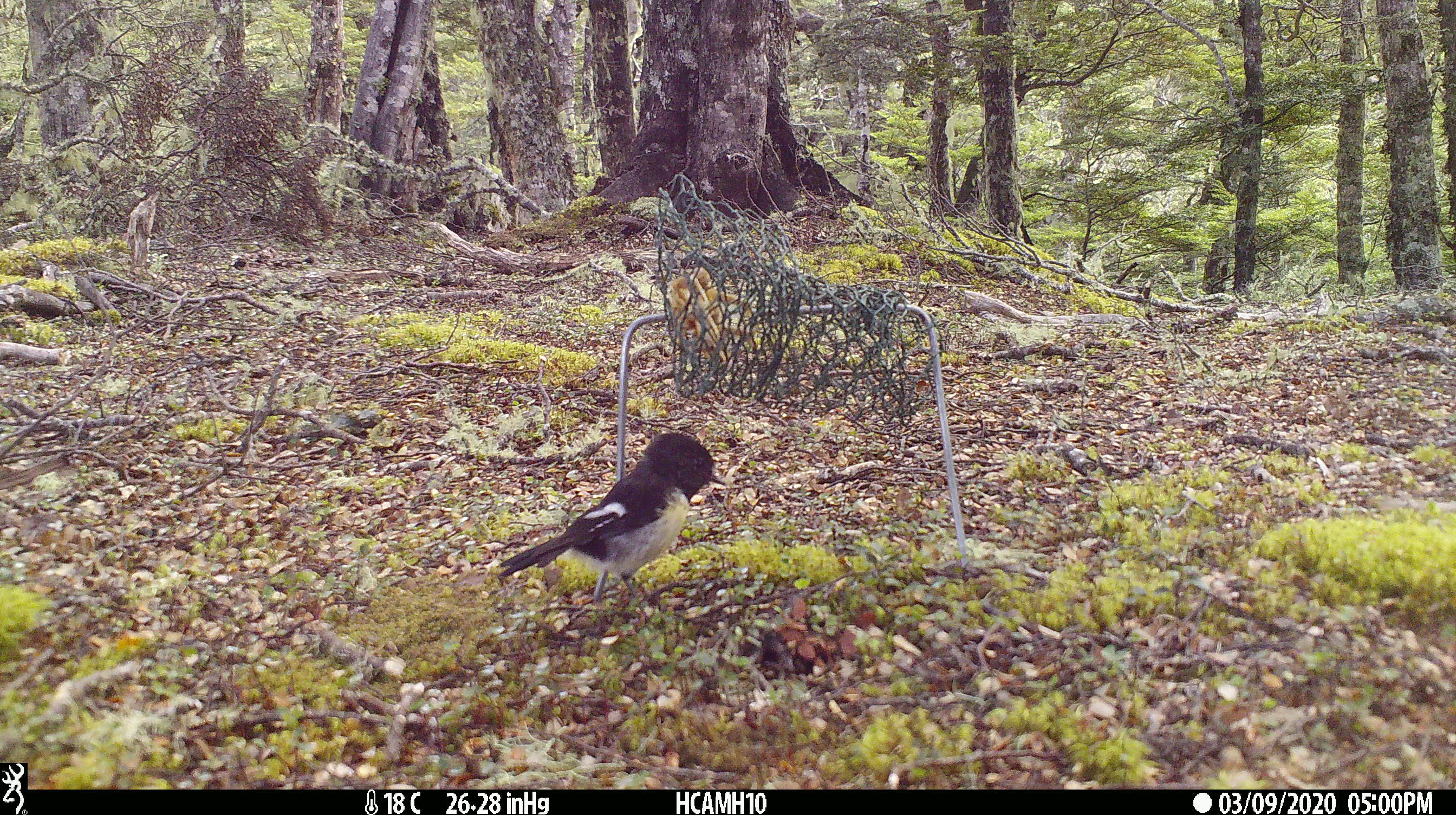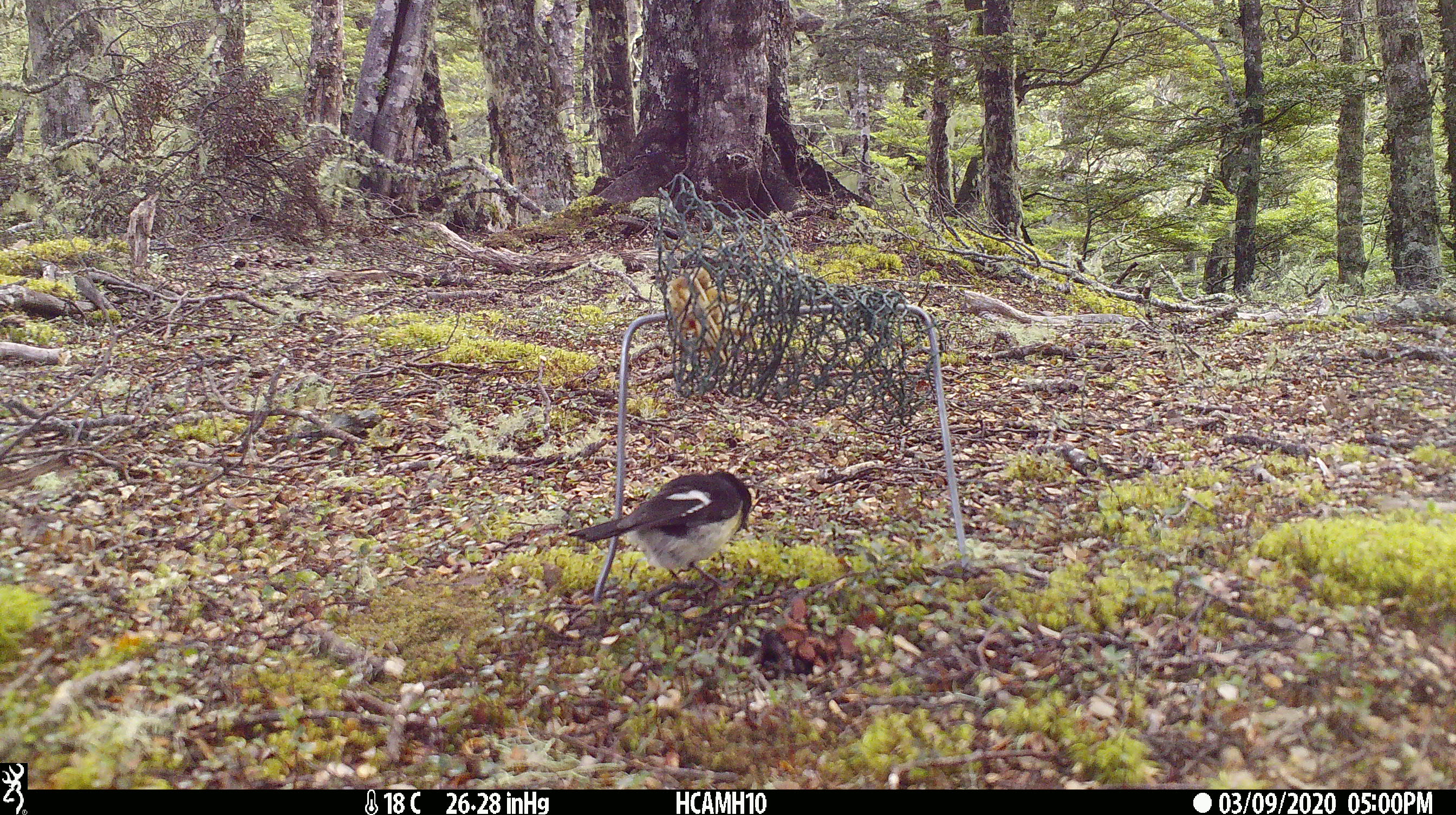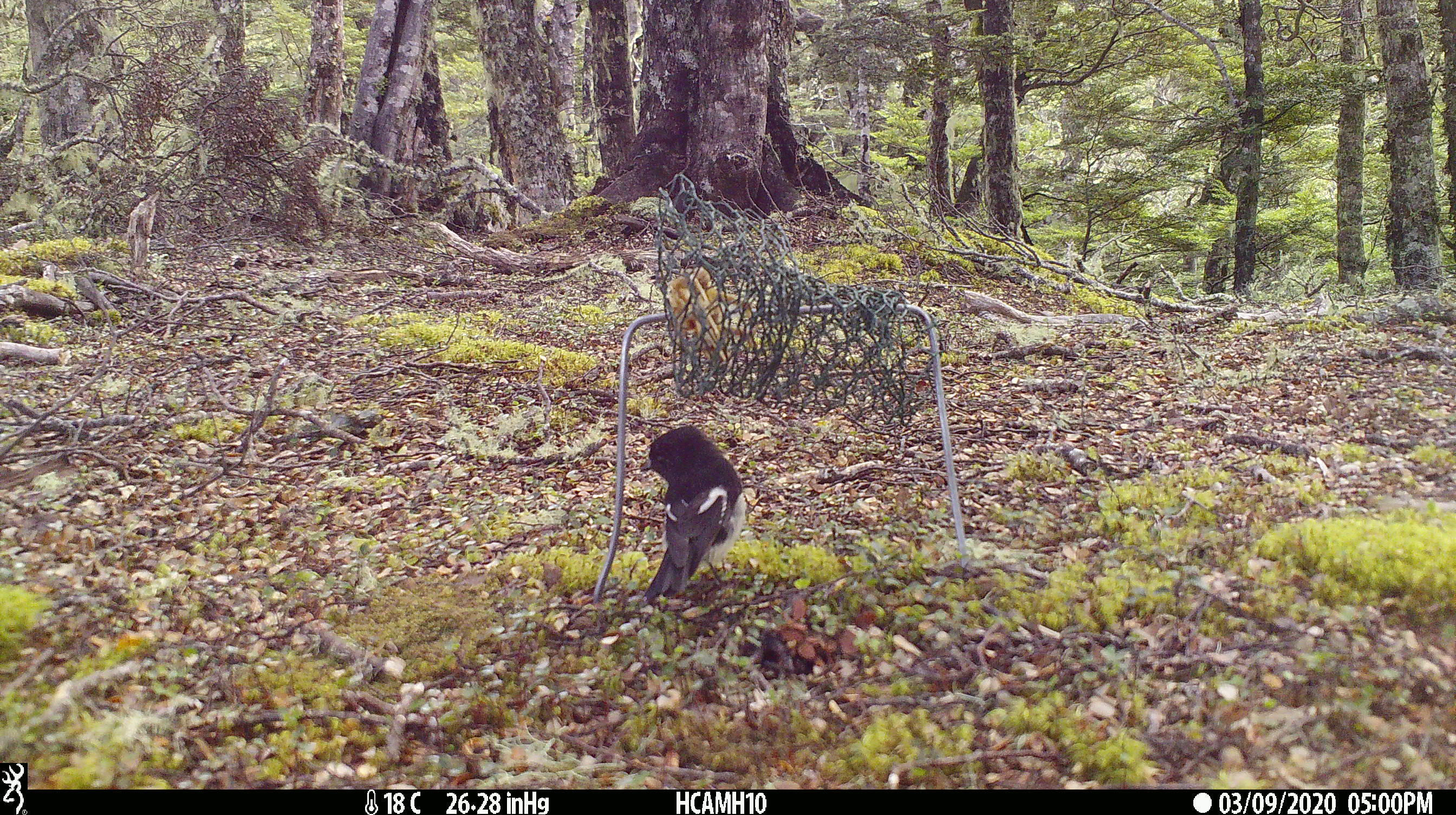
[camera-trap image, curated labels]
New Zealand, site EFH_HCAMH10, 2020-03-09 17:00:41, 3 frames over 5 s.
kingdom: Animalia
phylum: Chordata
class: Aves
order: Passeriformes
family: Petroicidae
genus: Petroica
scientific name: Petroica macrocephala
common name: tomtit